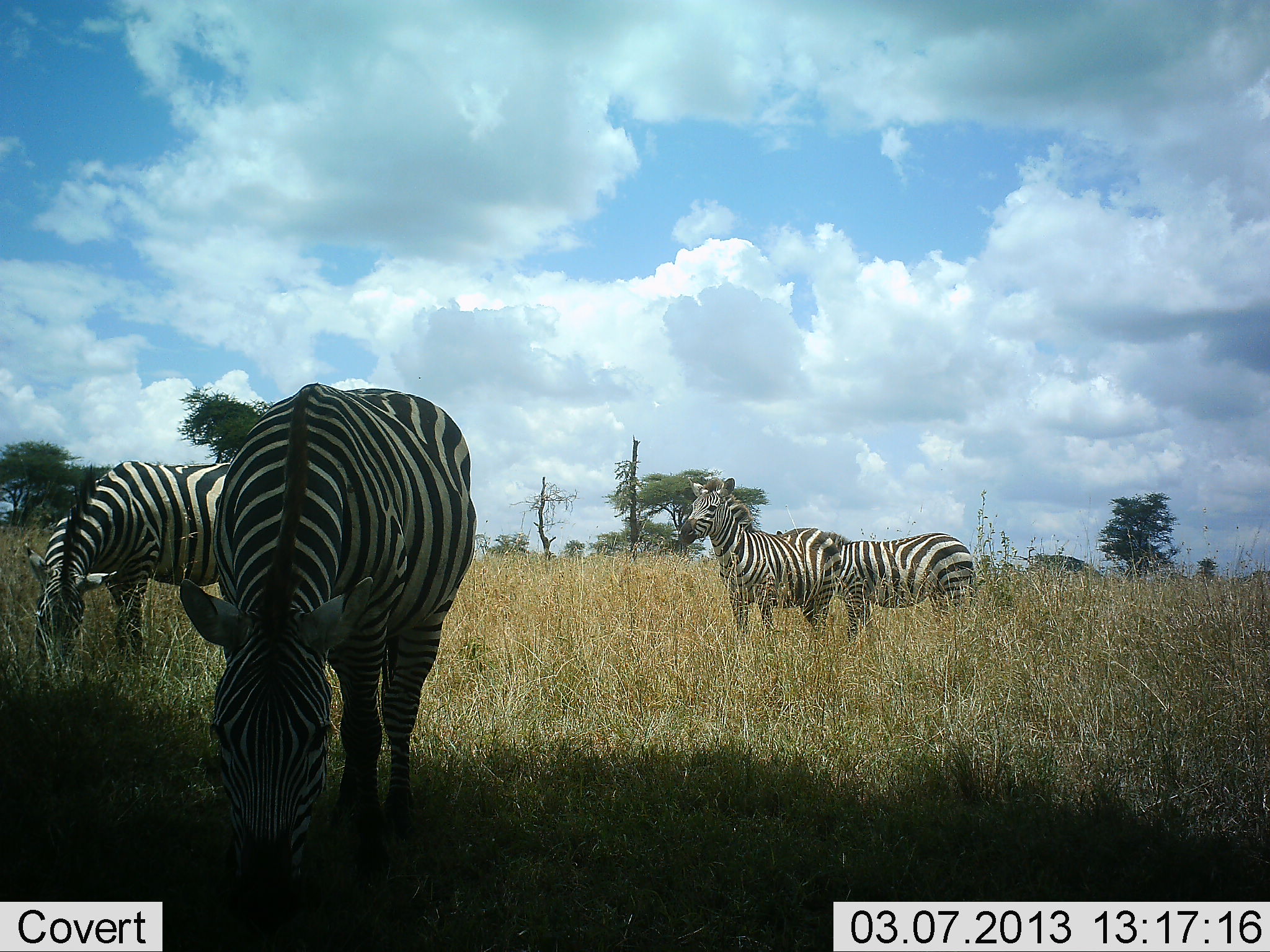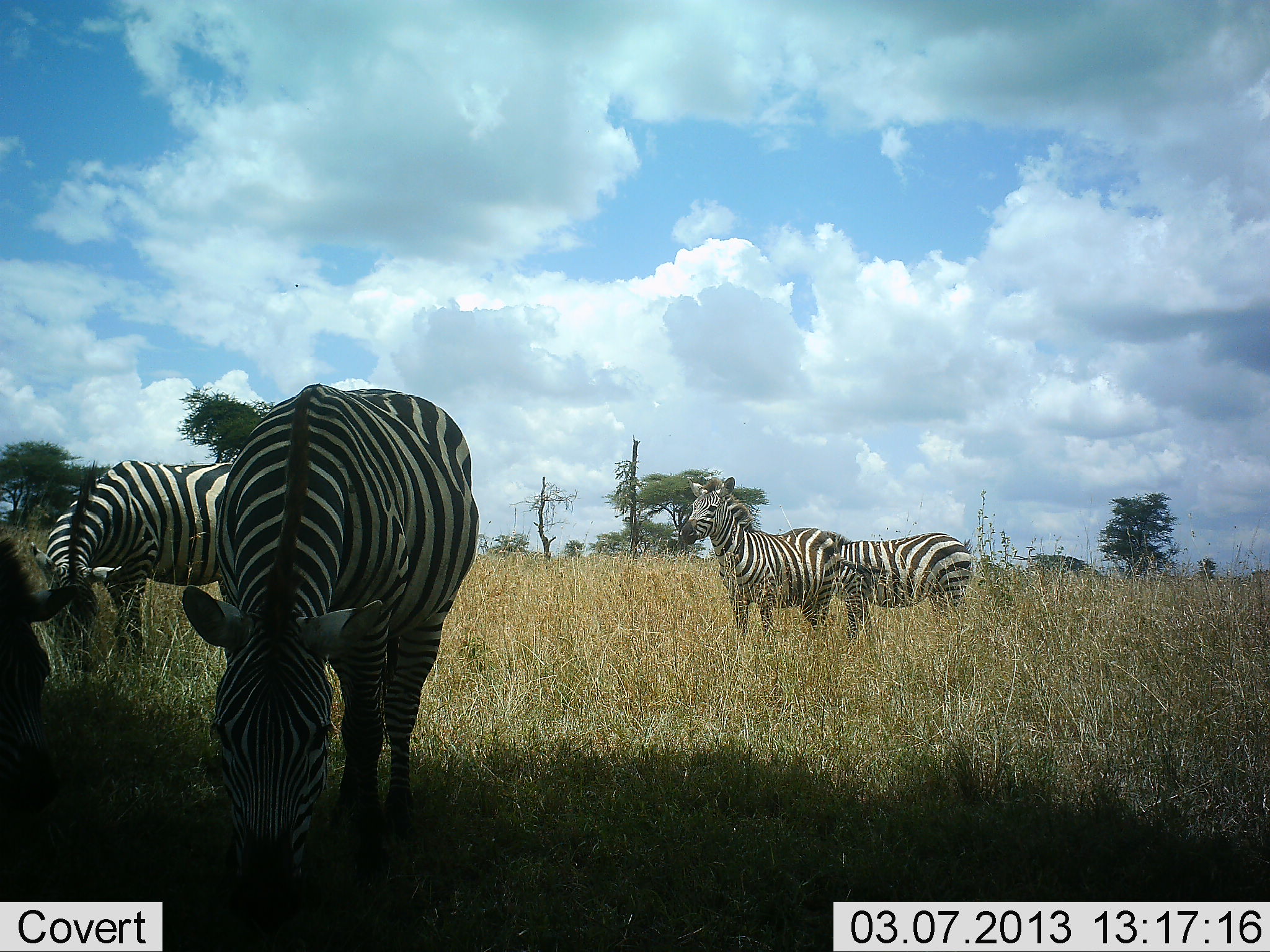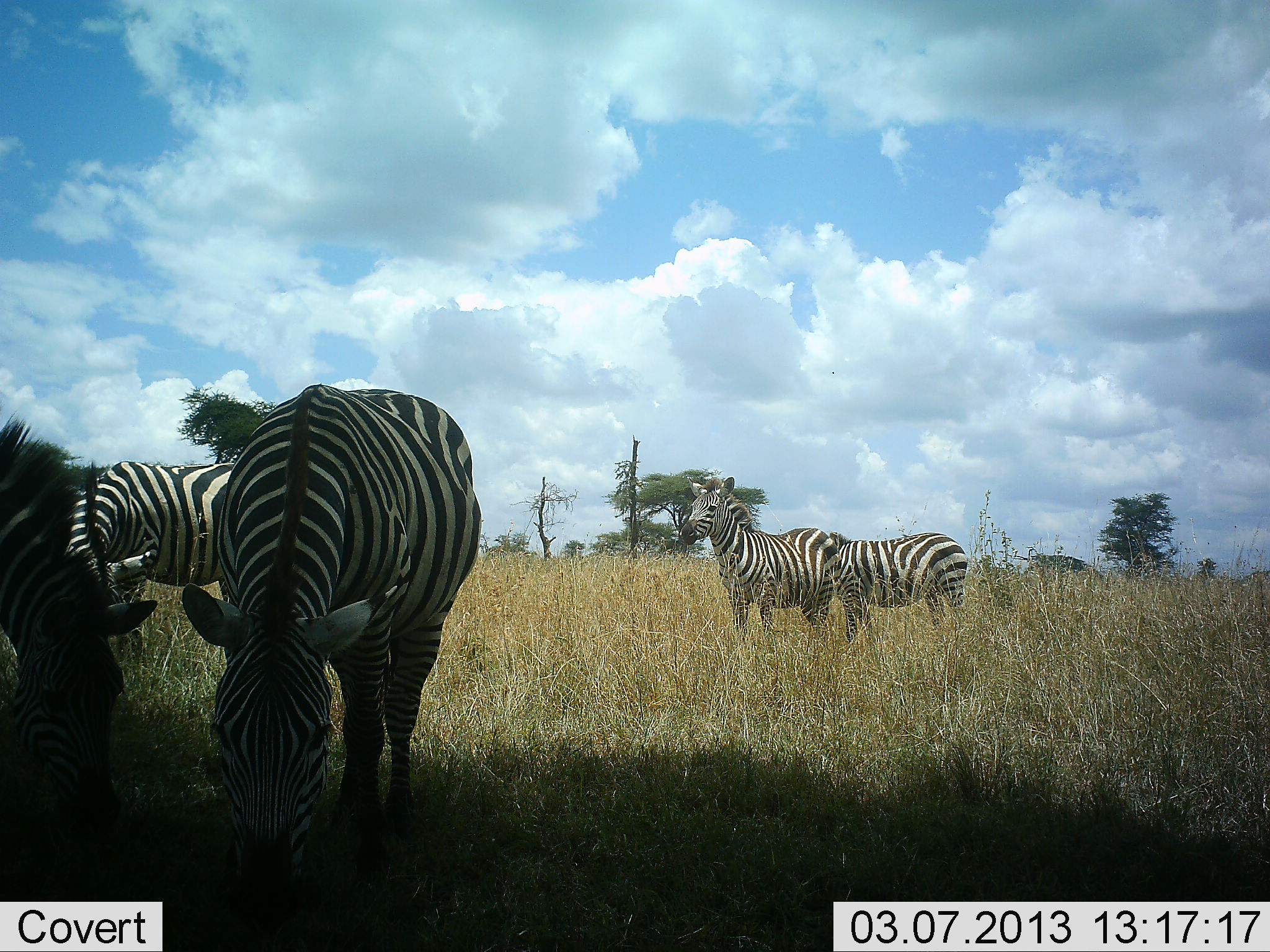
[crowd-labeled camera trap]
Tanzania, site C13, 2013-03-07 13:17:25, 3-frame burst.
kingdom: Animalia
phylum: Chordata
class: Mammalia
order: Perissodactyla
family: Equidae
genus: Equus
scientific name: Equus quagga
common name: plains zebra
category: zebra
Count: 5.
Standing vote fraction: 83%.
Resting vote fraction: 0%.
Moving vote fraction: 39%.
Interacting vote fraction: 0%.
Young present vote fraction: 0%.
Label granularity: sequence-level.